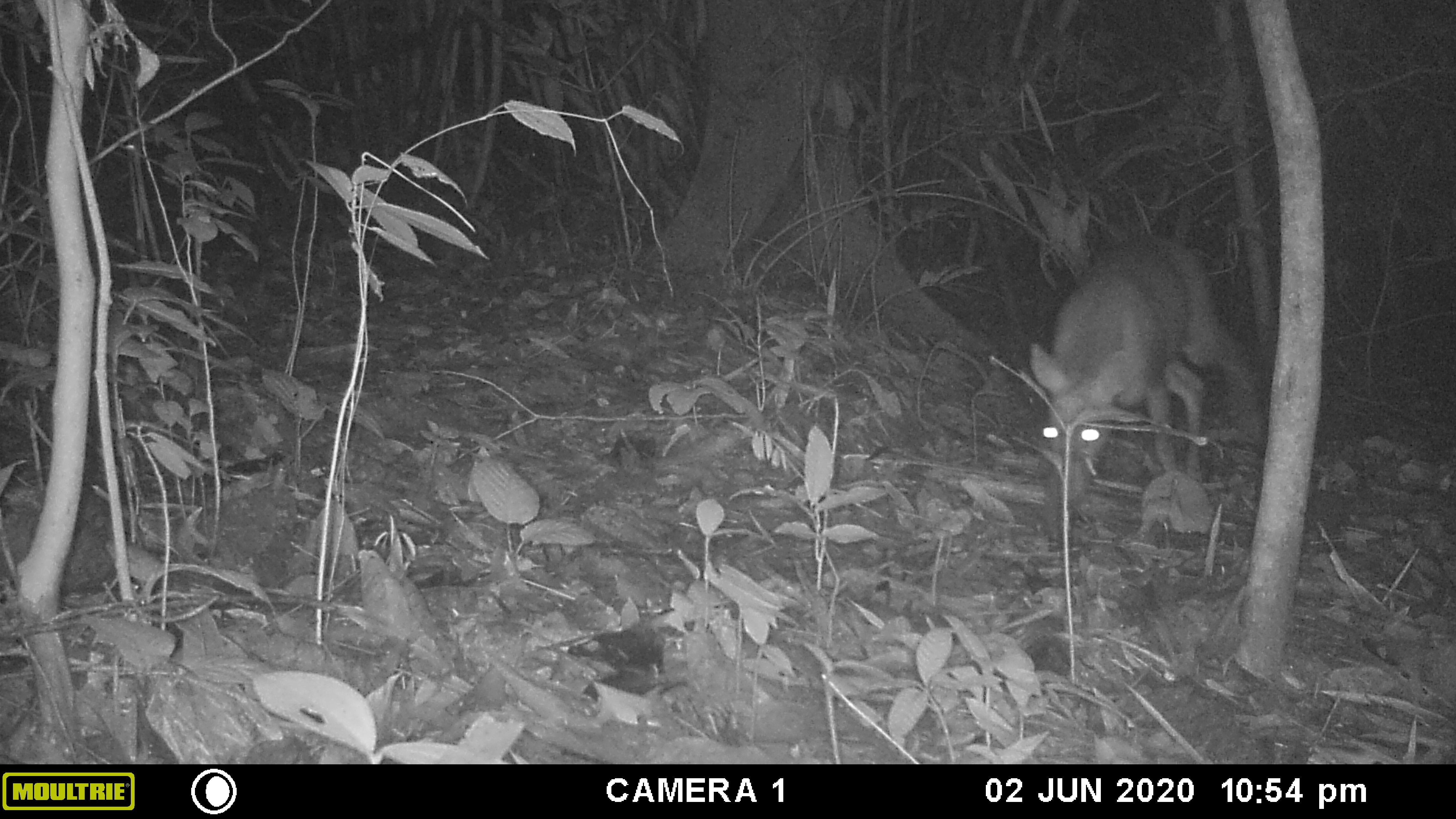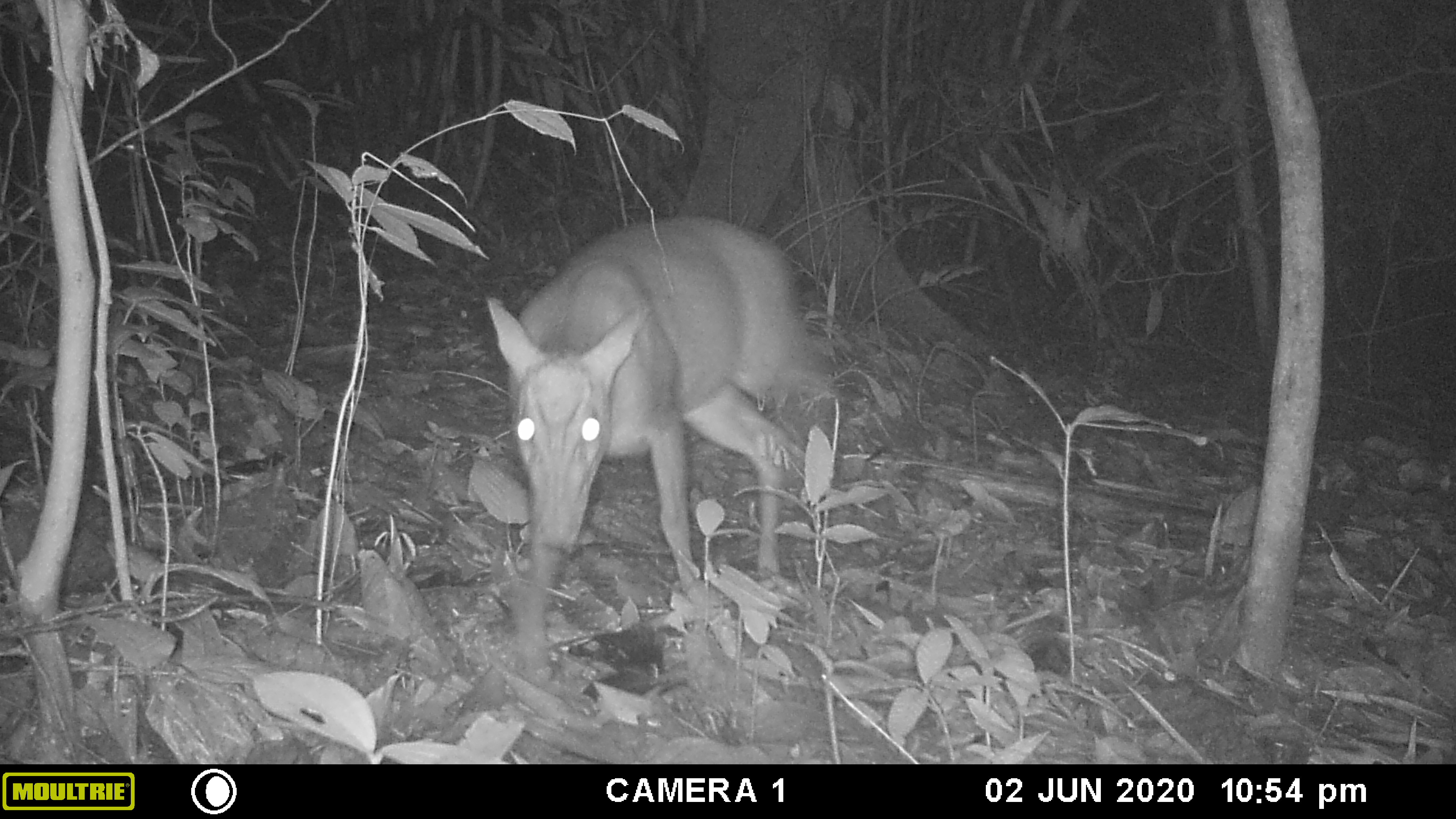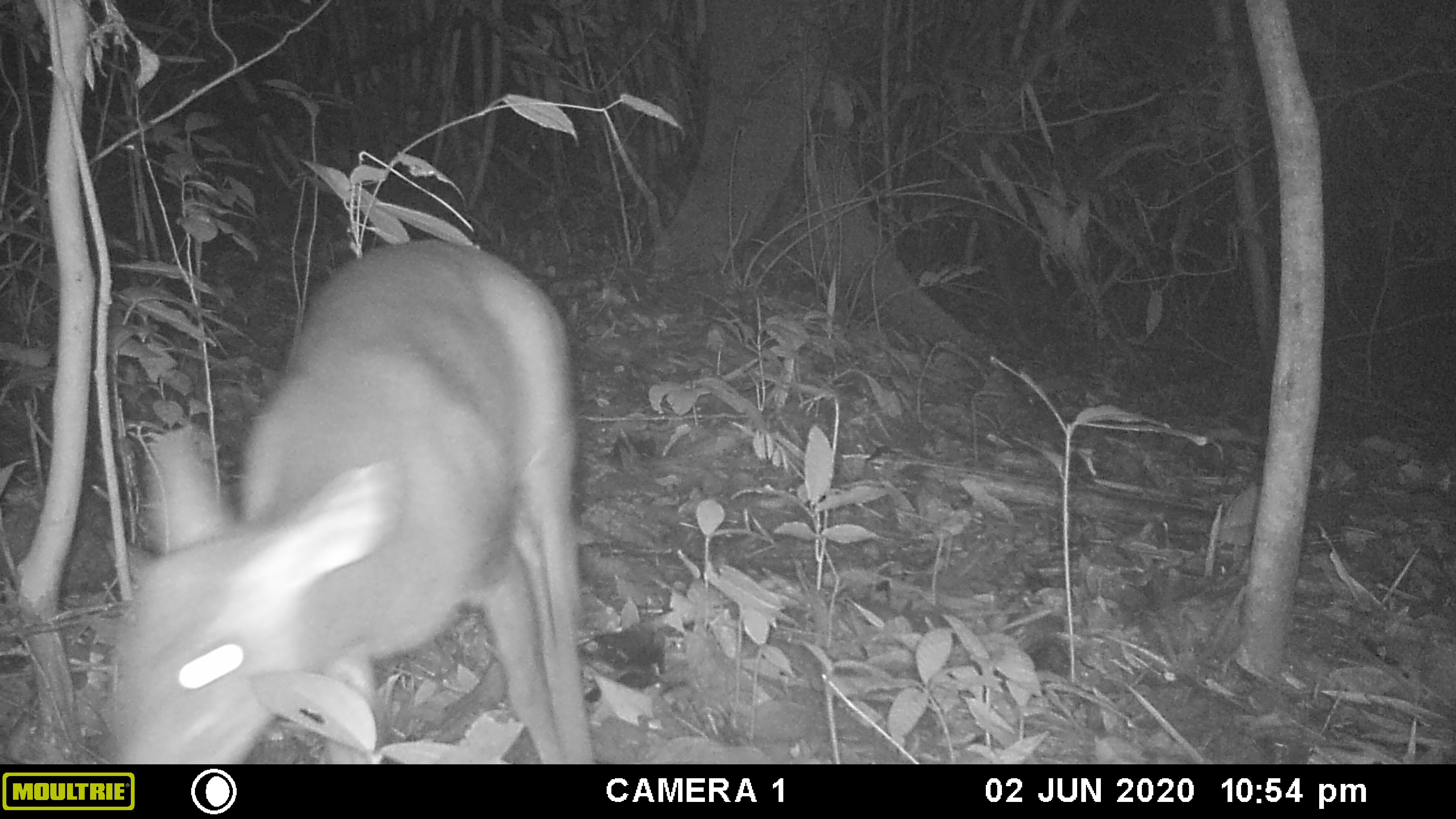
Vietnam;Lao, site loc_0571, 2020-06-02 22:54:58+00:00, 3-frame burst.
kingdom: Animalia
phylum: Chordata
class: Mammalia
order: Artiodactyla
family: Cervidae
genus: Muntiacus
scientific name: Muntiacus rooseveltorum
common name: roosevelt's muntjac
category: roosevelts muntjac group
Roosevelts muntjac group (roosevelt's muntjac) (Muntiacus rooseveltorum). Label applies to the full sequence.